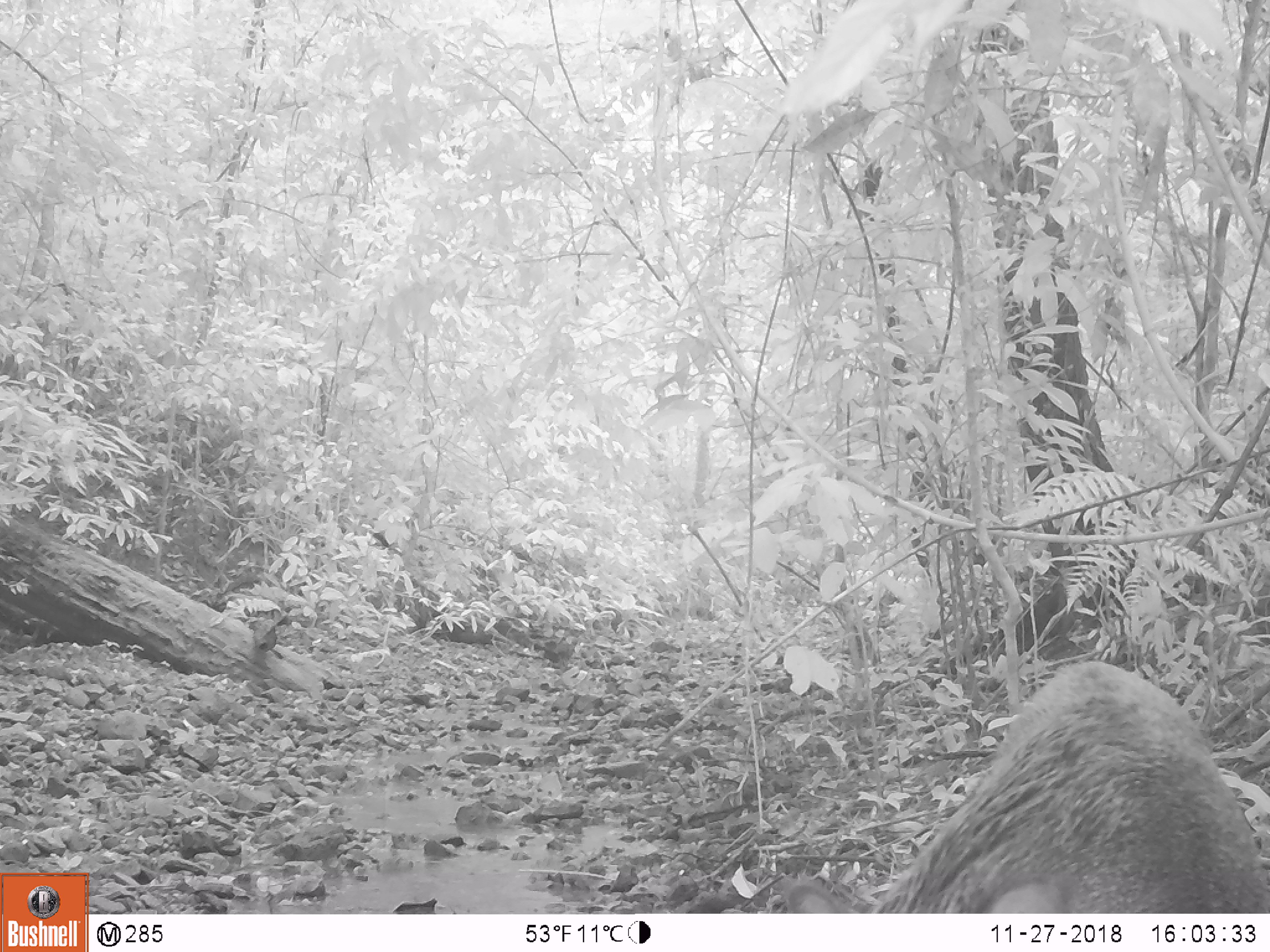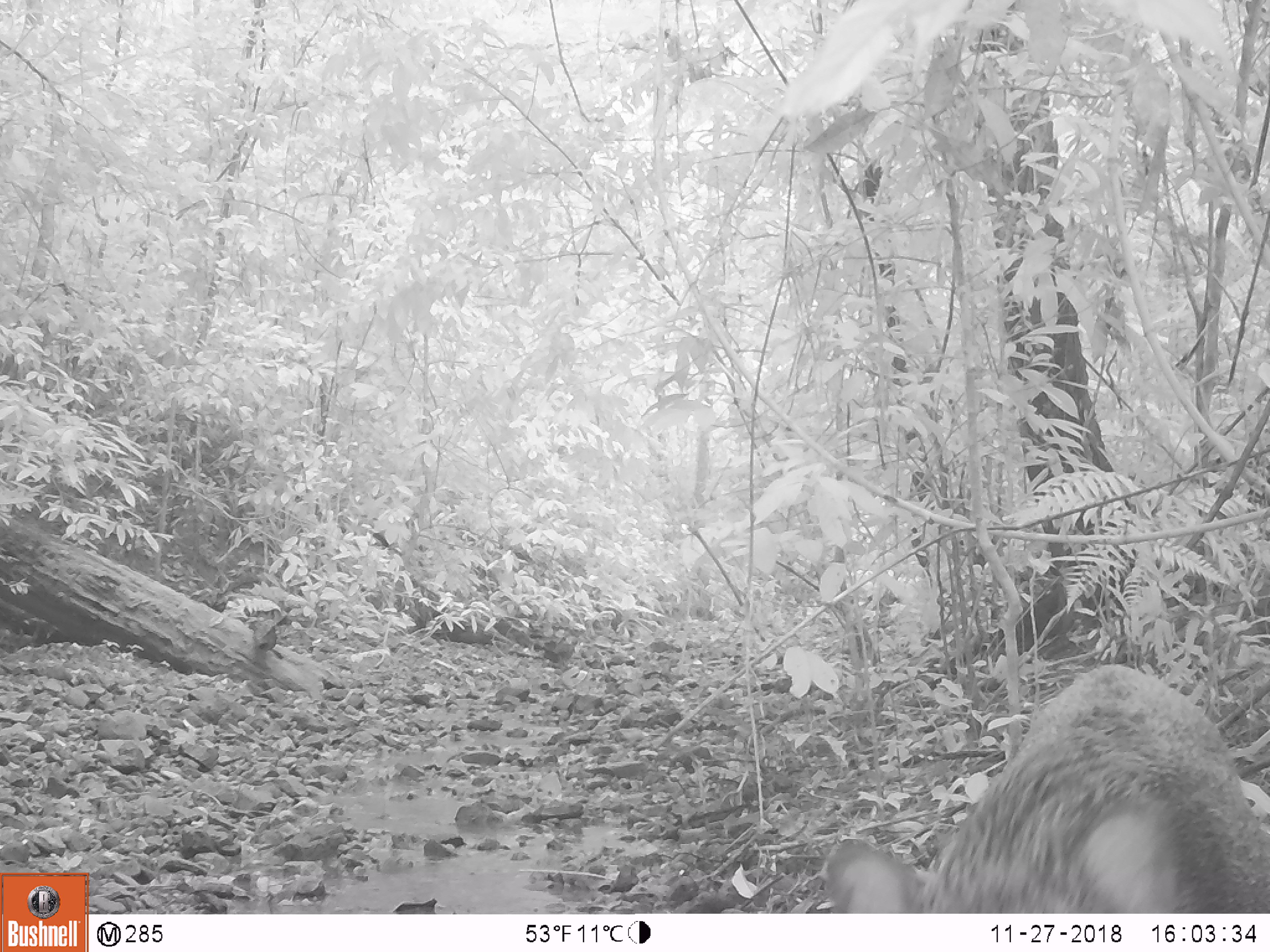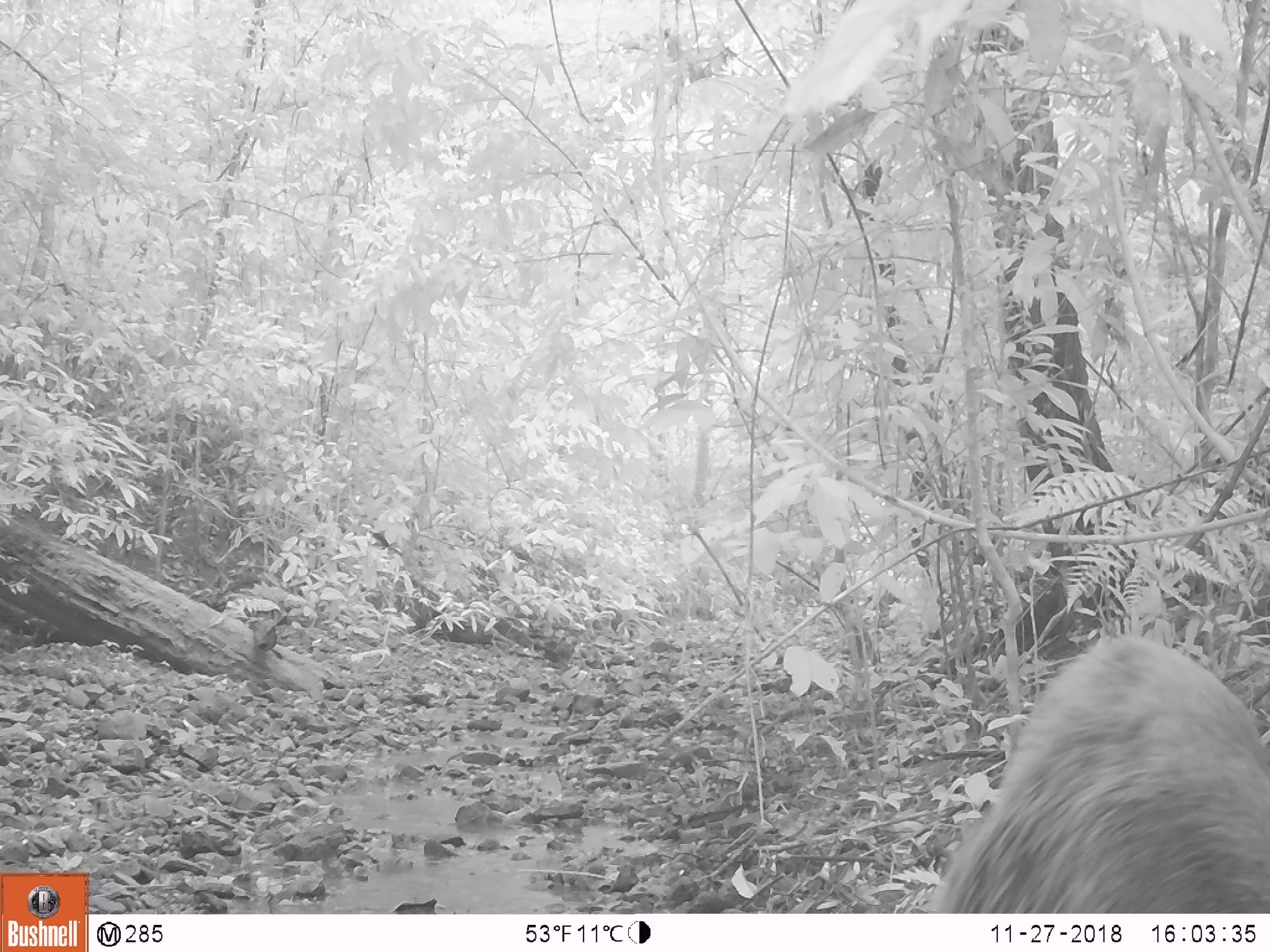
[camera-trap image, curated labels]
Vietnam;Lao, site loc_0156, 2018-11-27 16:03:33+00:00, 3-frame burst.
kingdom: Animalia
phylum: Chordata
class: Mammalia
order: Artiodactyla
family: Suidae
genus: Sus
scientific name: Sus scrofa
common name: eurasian wild pig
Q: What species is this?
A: Eurasian wild pig (Sus scrofa).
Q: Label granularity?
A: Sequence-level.